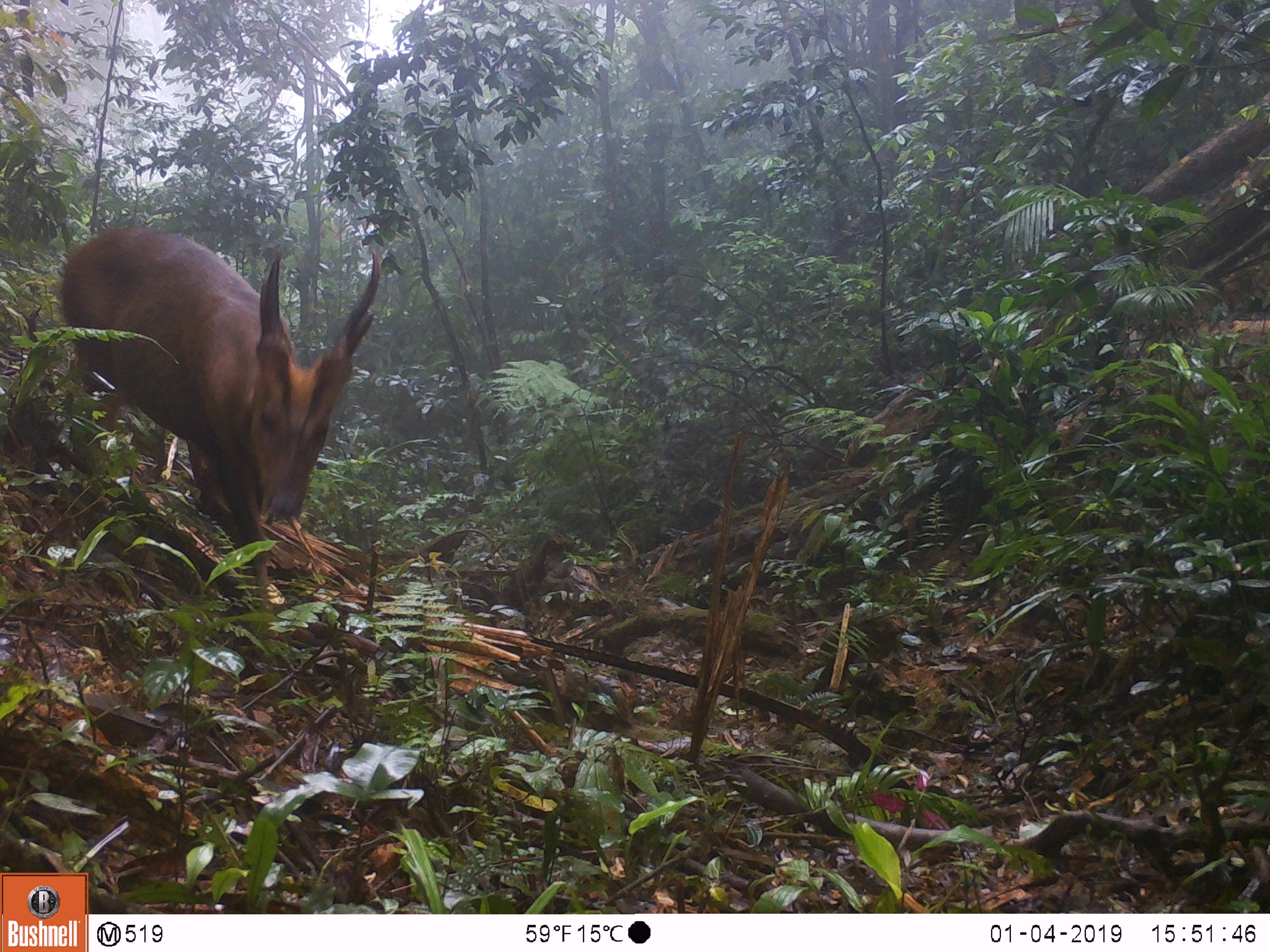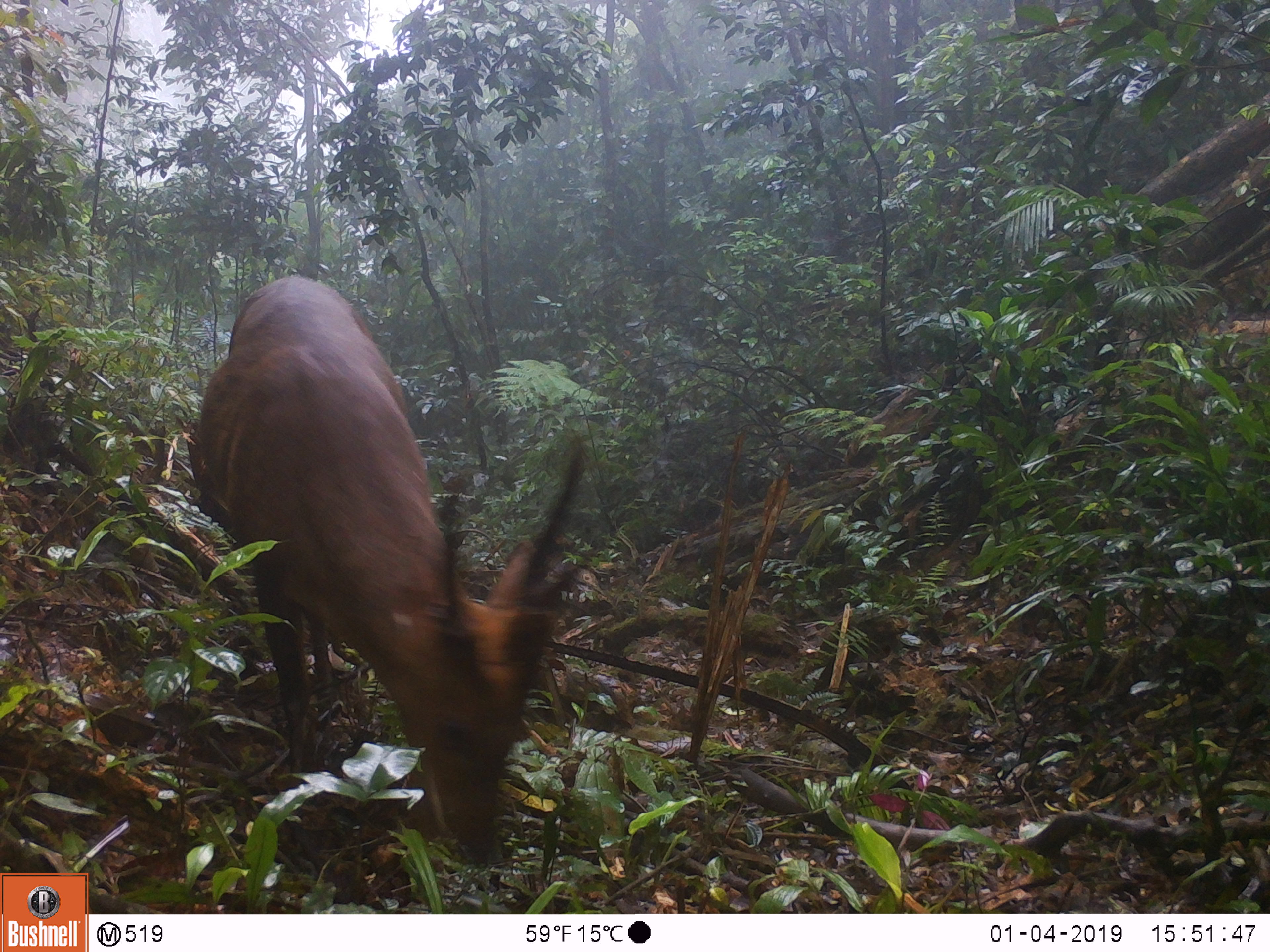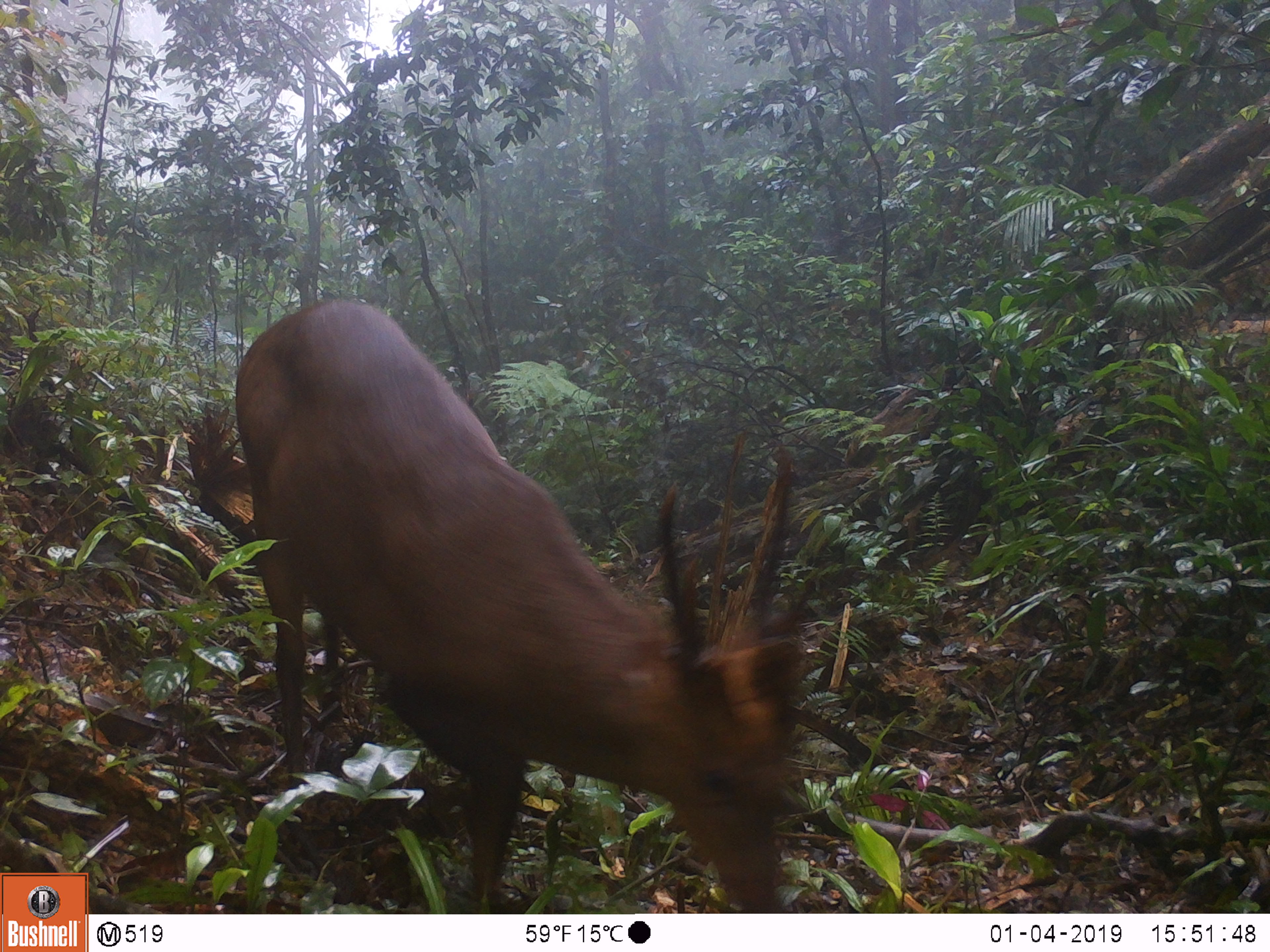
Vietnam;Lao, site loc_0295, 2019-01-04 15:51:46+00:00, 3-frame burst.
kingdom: Animalia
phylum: Chordata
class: Mammalia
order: Artiodactyla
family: Cervidae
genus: Muntiacus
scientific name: Muntiacus vuquangensis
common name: large-antlered muntjac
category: large antlered muntjac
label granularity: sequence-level